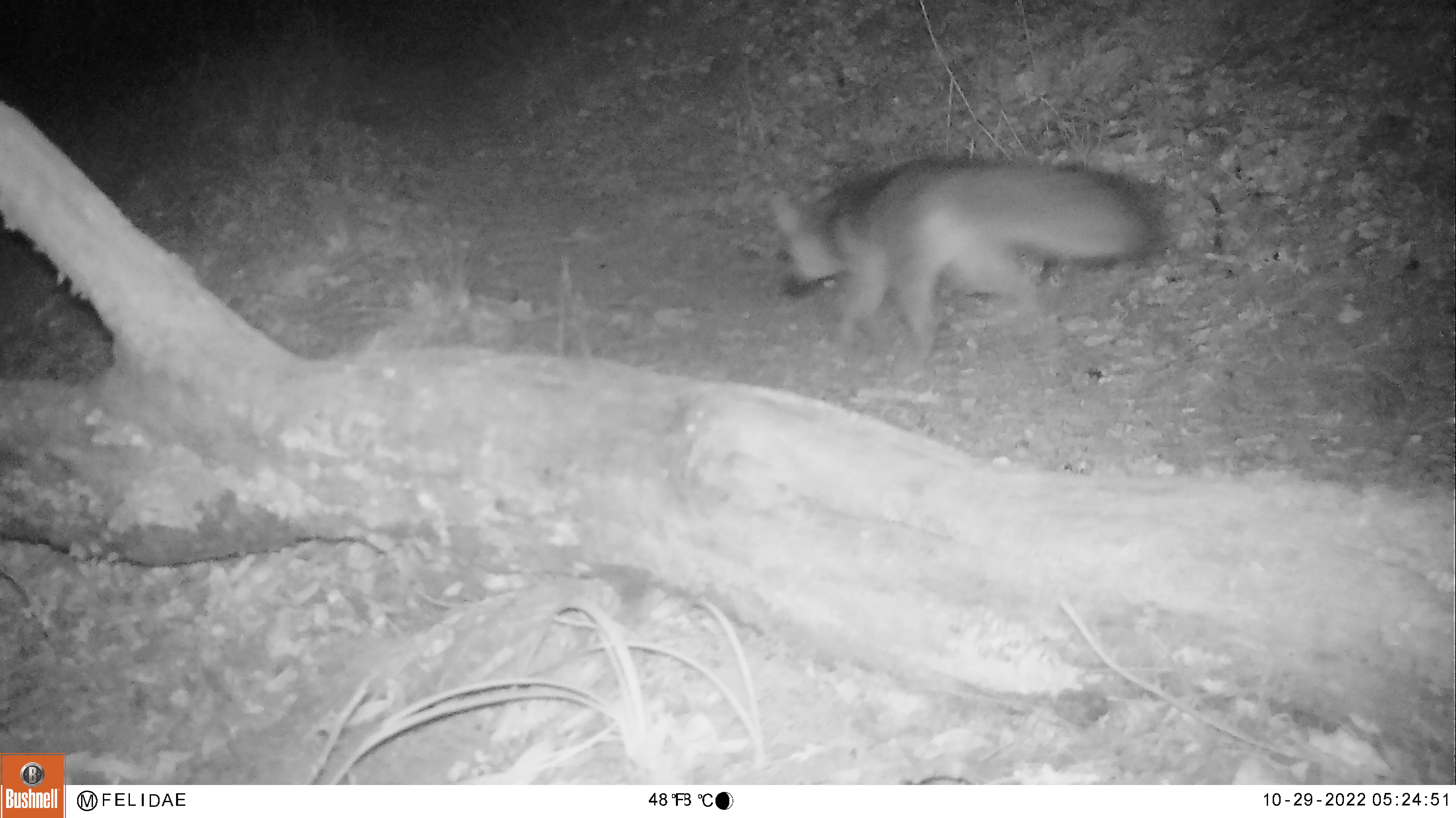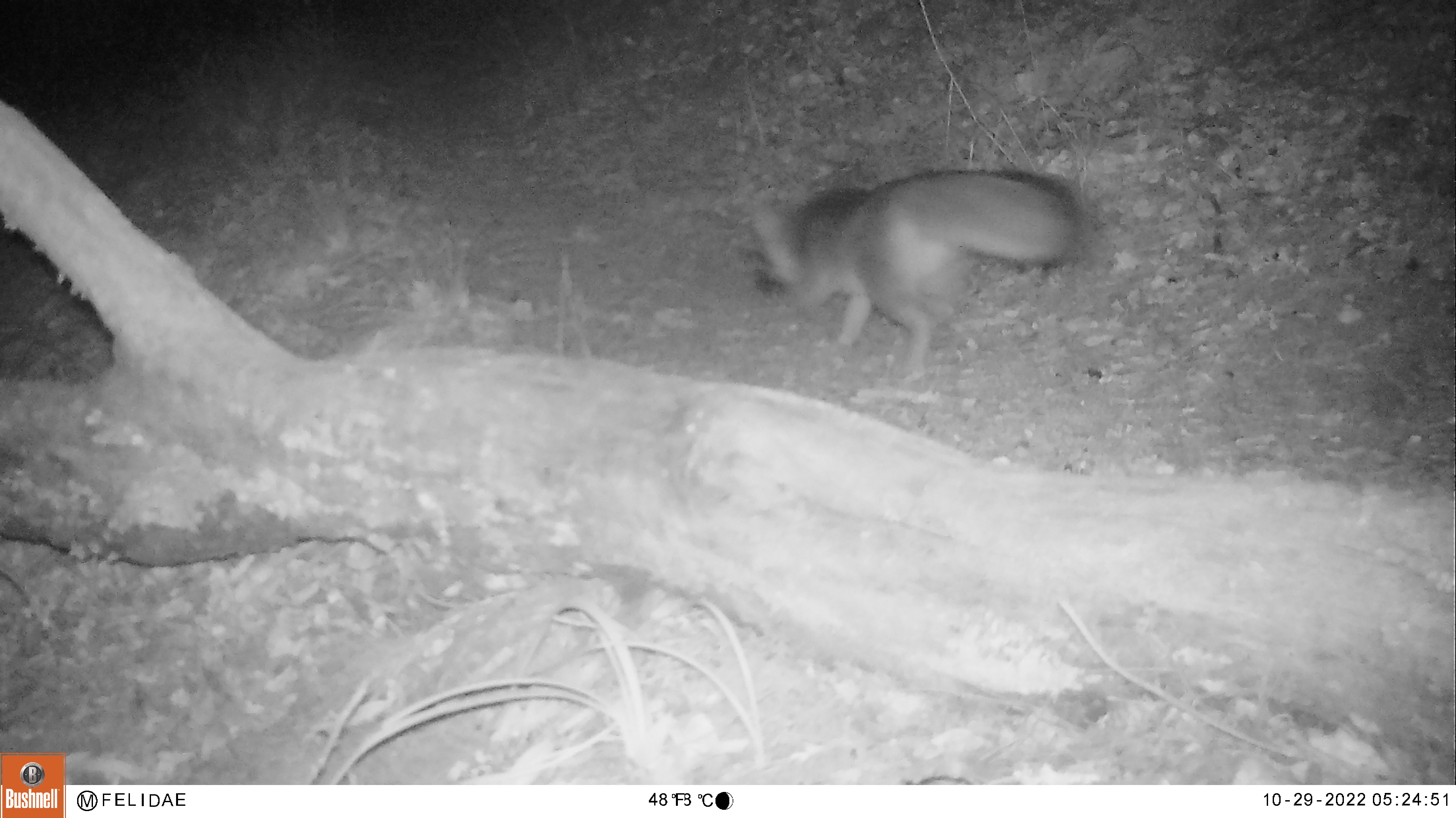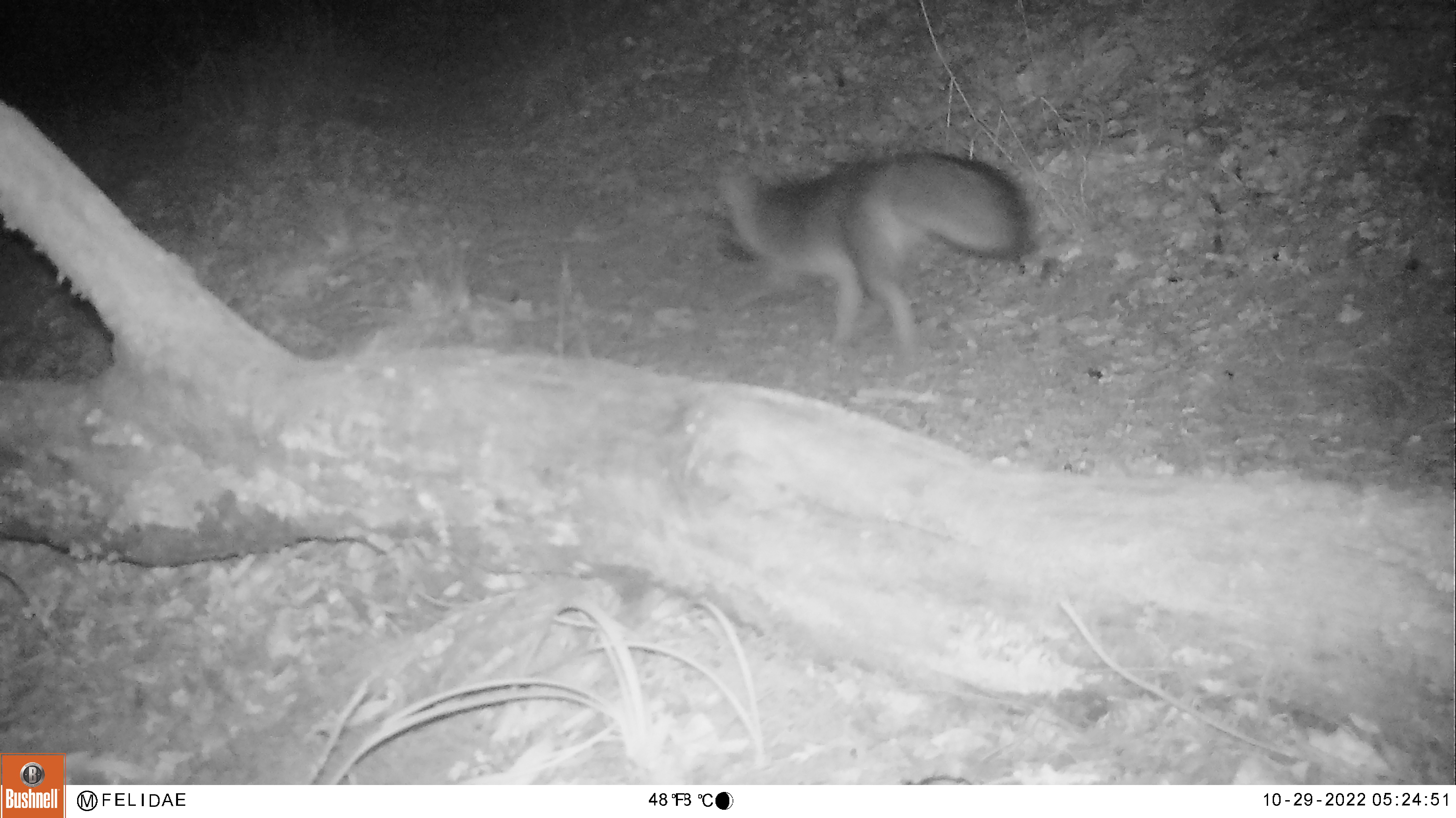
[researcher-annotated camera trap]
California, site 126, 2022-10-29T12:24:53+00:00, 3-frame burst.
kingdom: Animalia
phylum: Chordata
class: Mammalia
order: Carnivora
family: Canidae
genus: Urocyon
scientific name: Urocyon cinereoargenteus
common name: gray fox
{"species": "gray fox (Urocyon cinereoargenteus)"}